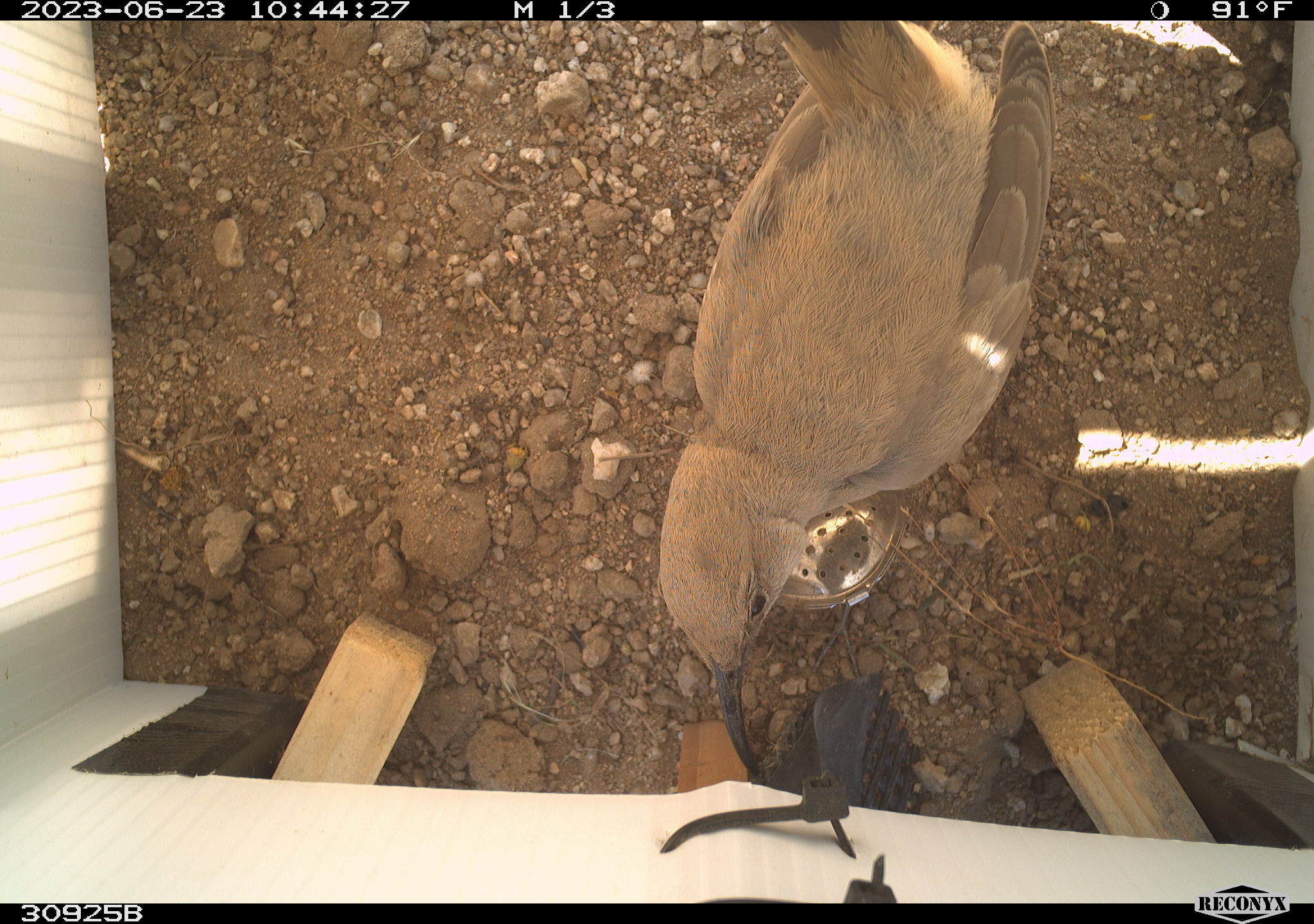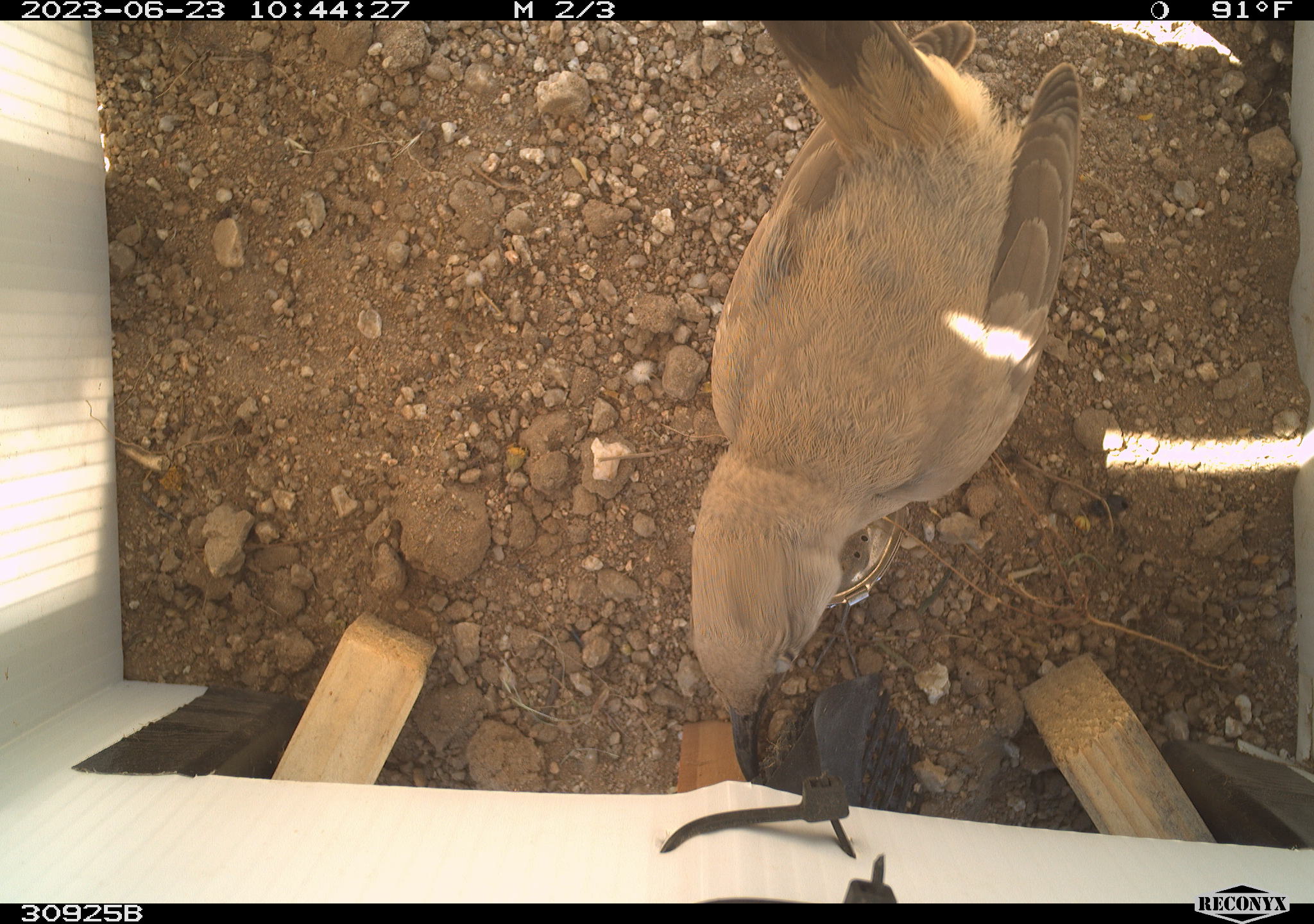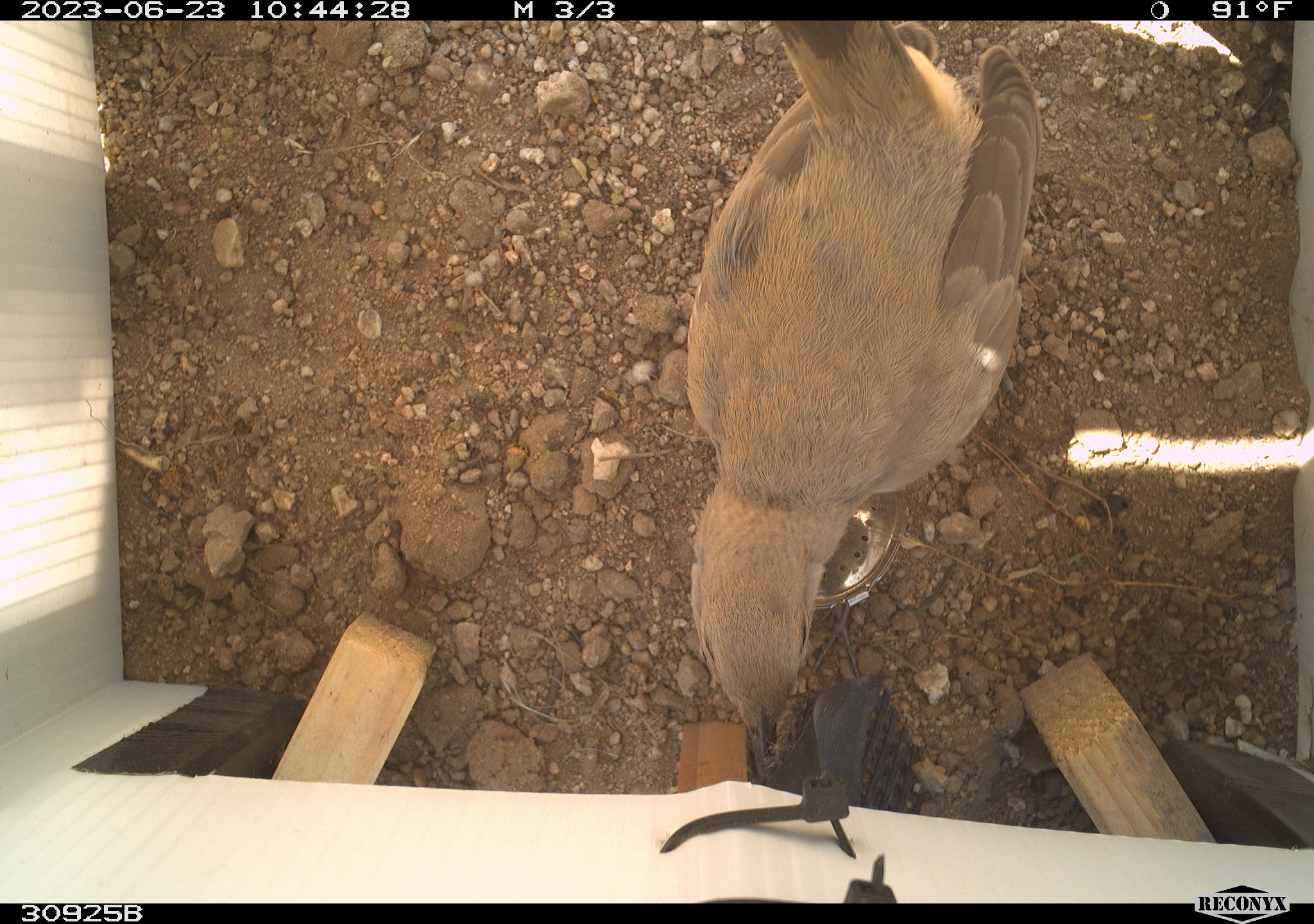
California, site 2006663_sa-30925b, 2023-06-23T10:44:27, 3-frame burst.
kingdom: Animalia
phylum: Chordata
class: Aves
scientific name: Aves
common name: bird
Bird (Aves).